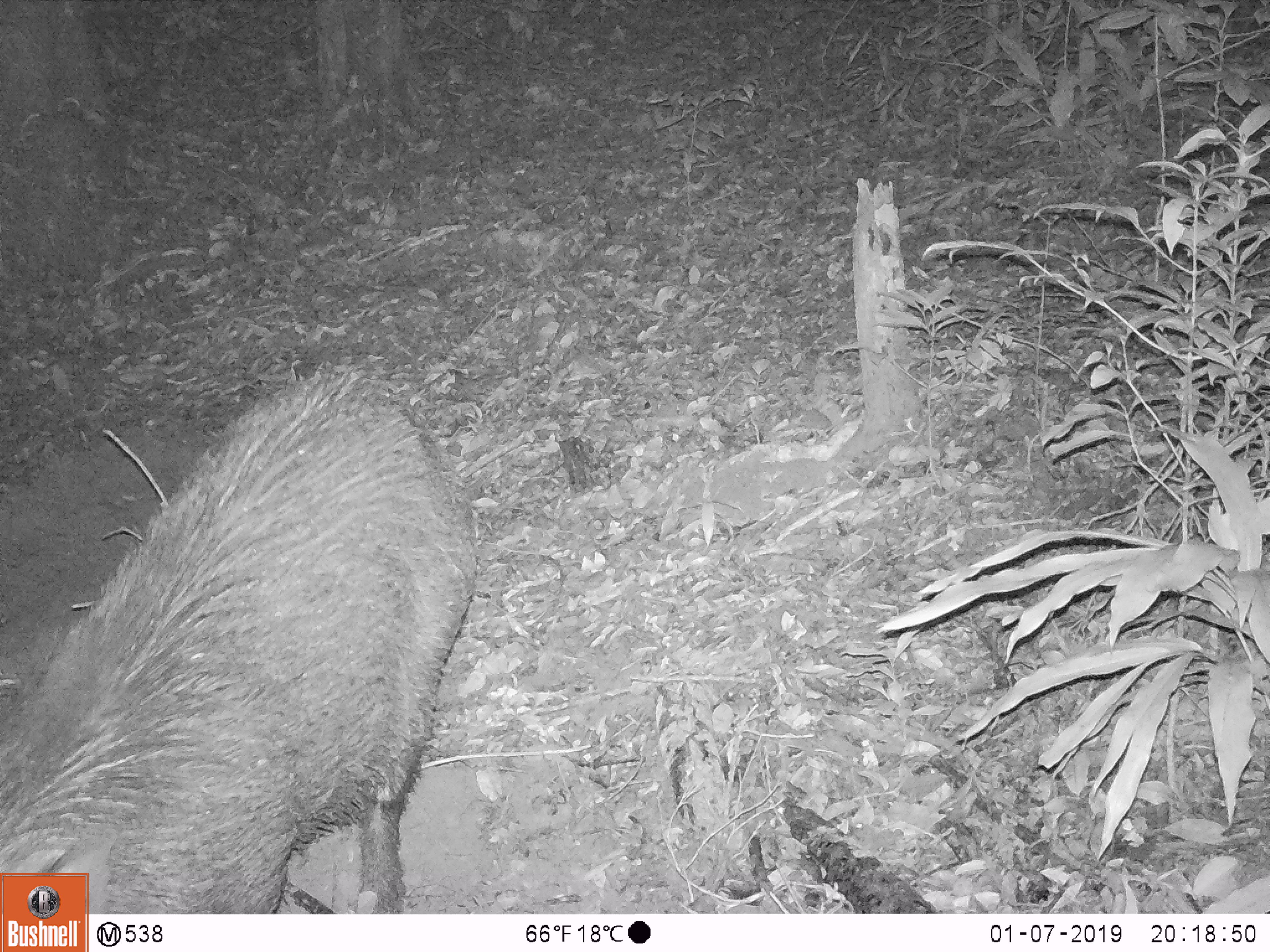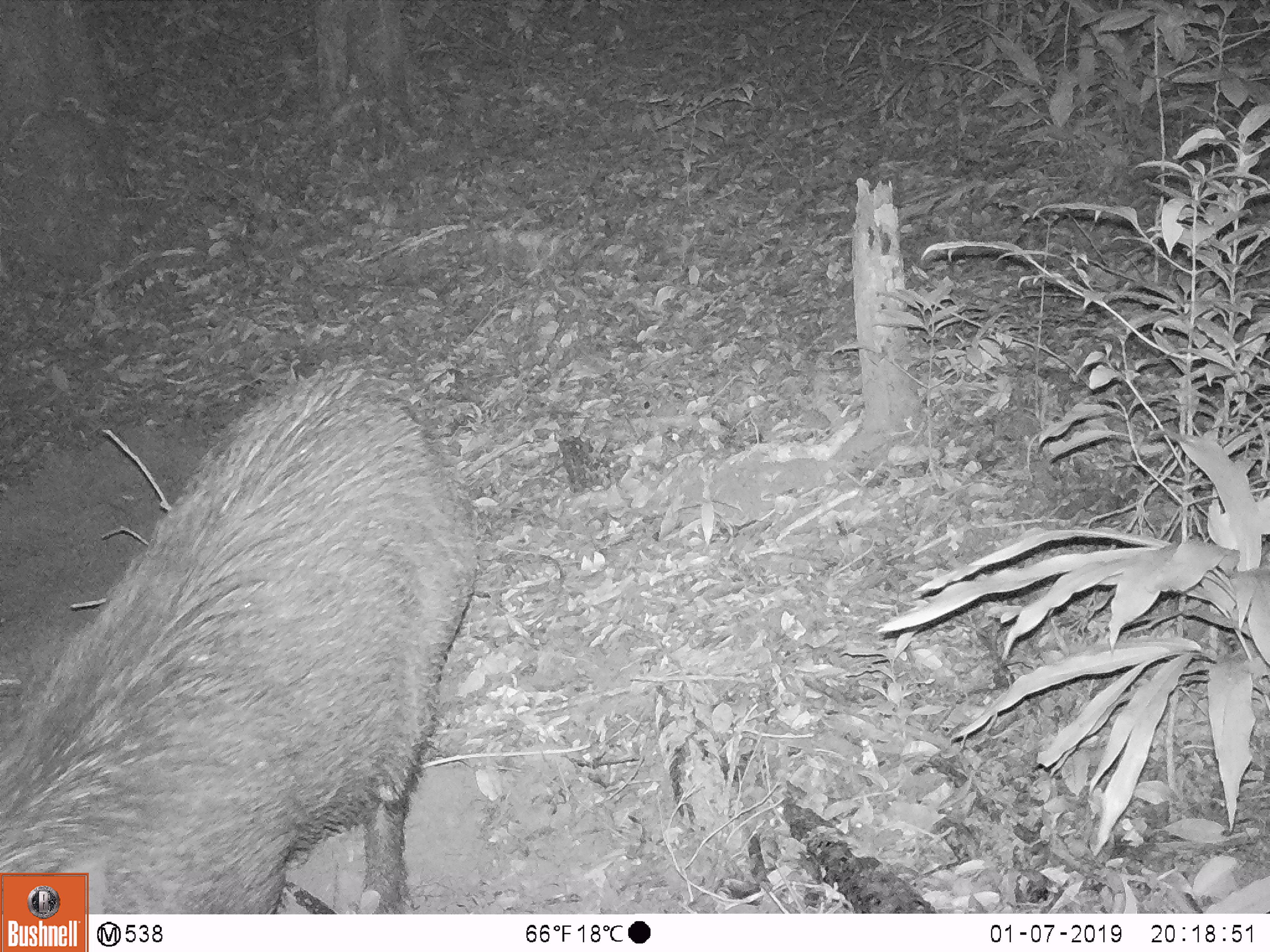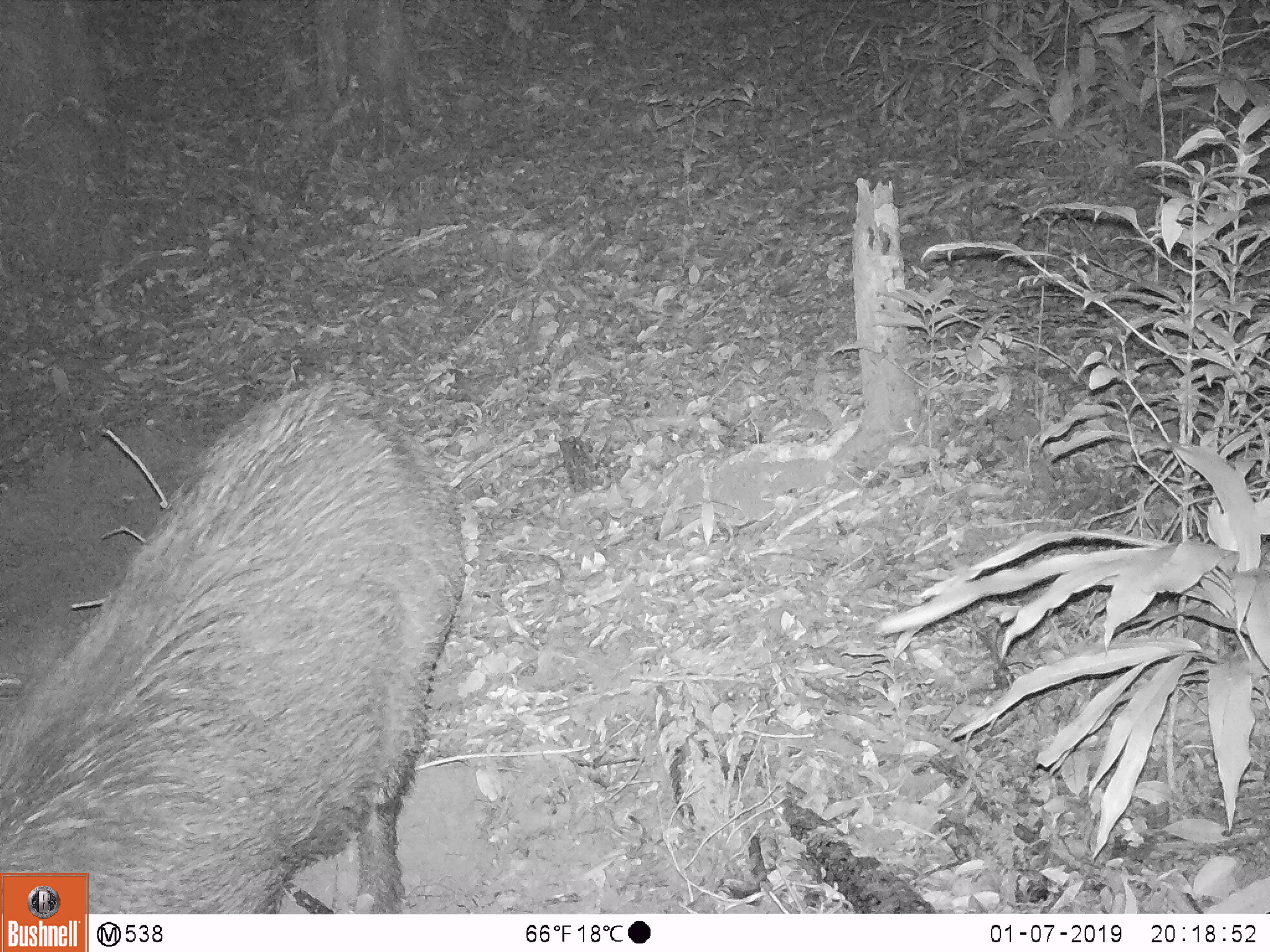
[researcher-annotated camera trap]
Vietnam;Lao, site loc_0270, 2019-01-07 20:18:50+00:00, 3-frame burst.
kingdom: Animalia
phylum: Chordata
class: Mammalia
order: Artiodactyla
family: Suidae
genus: Sus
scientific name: Sus scrofa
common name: eurasian wild pig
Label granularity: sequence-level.